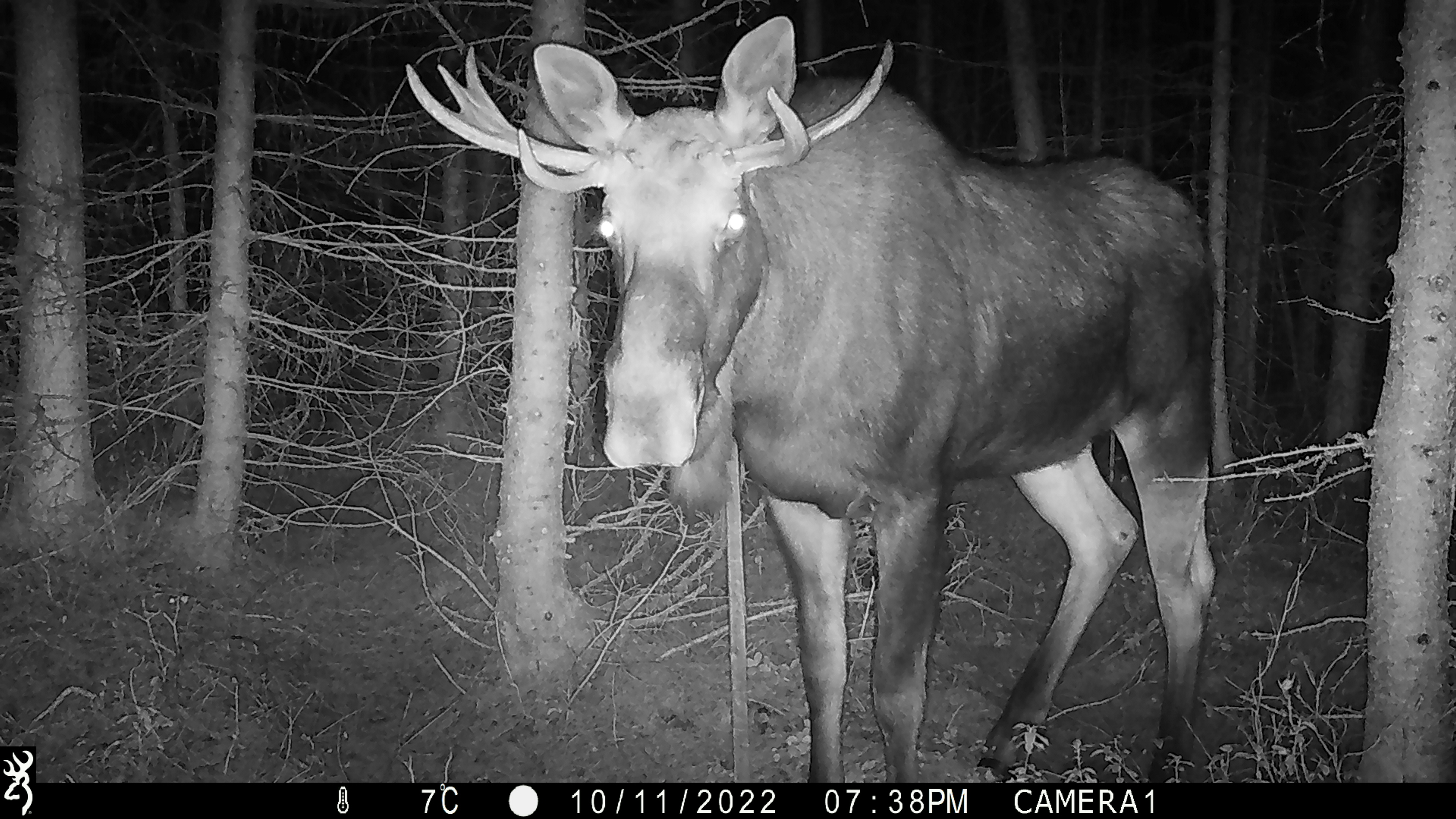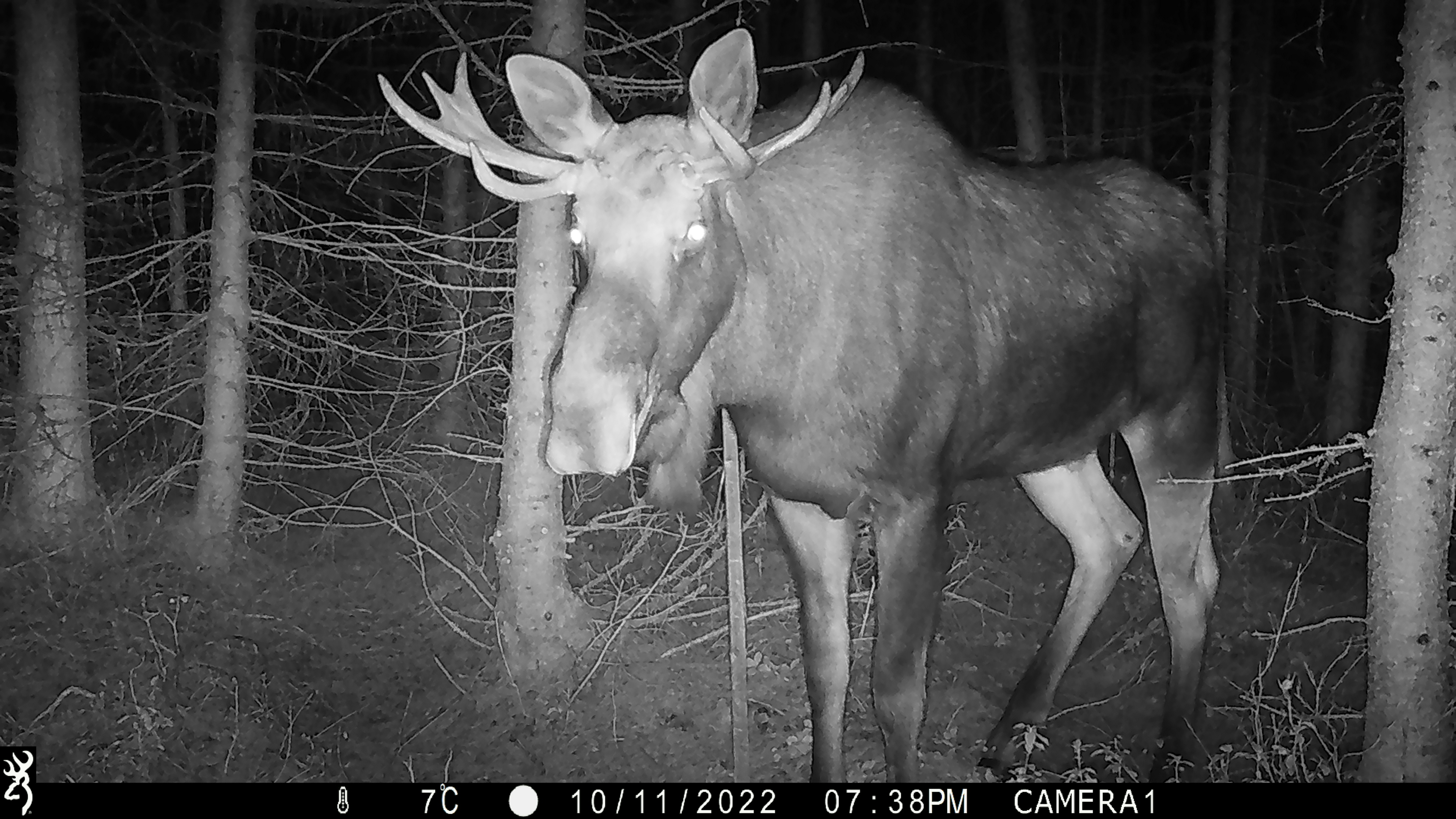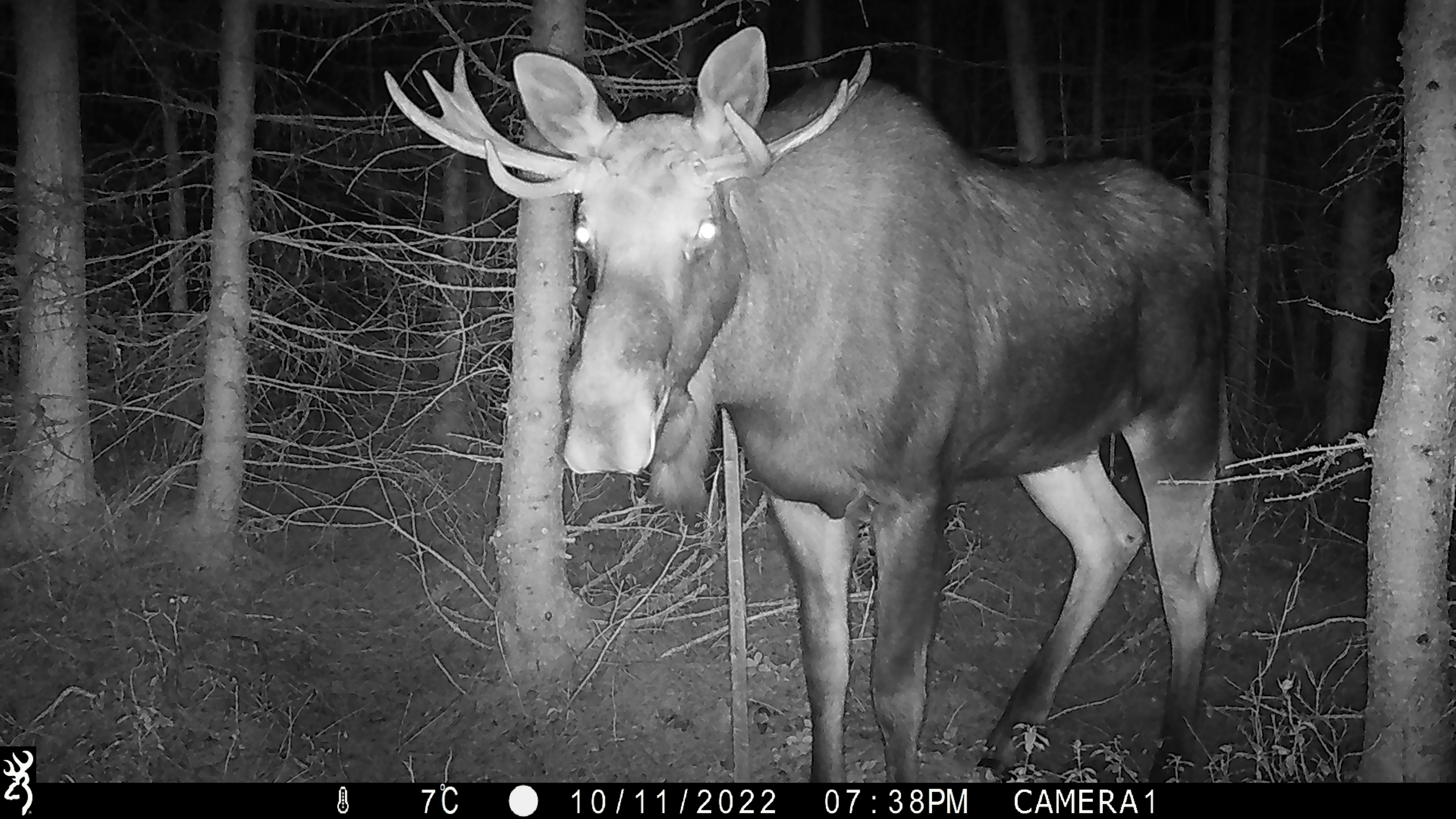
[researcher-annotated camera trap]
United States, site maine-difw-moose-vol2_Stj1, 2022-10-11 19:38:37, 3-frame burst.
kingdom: Animalia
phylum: Chordata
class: Mammalia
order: Artiodactyla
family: Cervidae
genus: Alces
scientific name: Alces alces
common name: moose